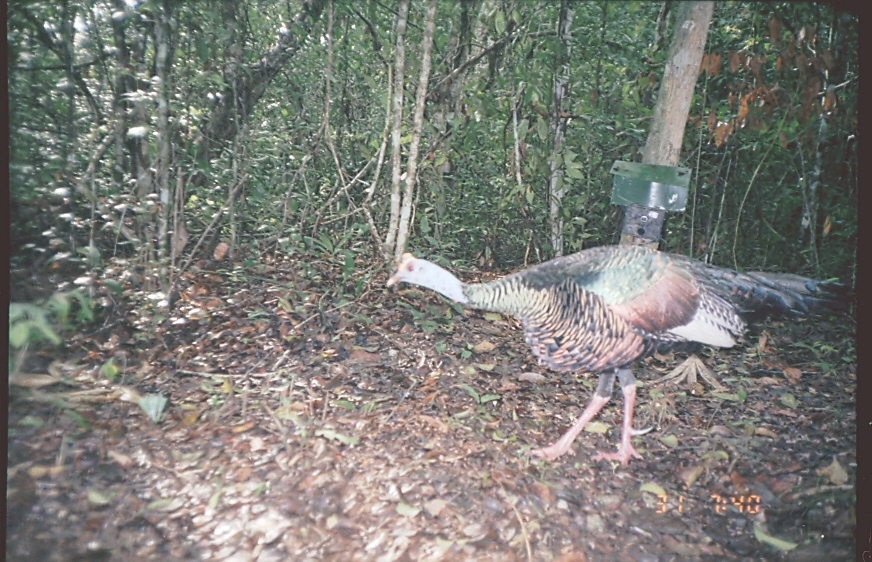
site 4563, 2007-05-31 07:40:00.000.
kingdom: Animalia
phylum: Chordata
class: Aves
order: Galliformes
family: Phasianidae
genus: Meleagris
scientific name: Meleagris ocellata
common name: ocellated turkey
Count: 1.